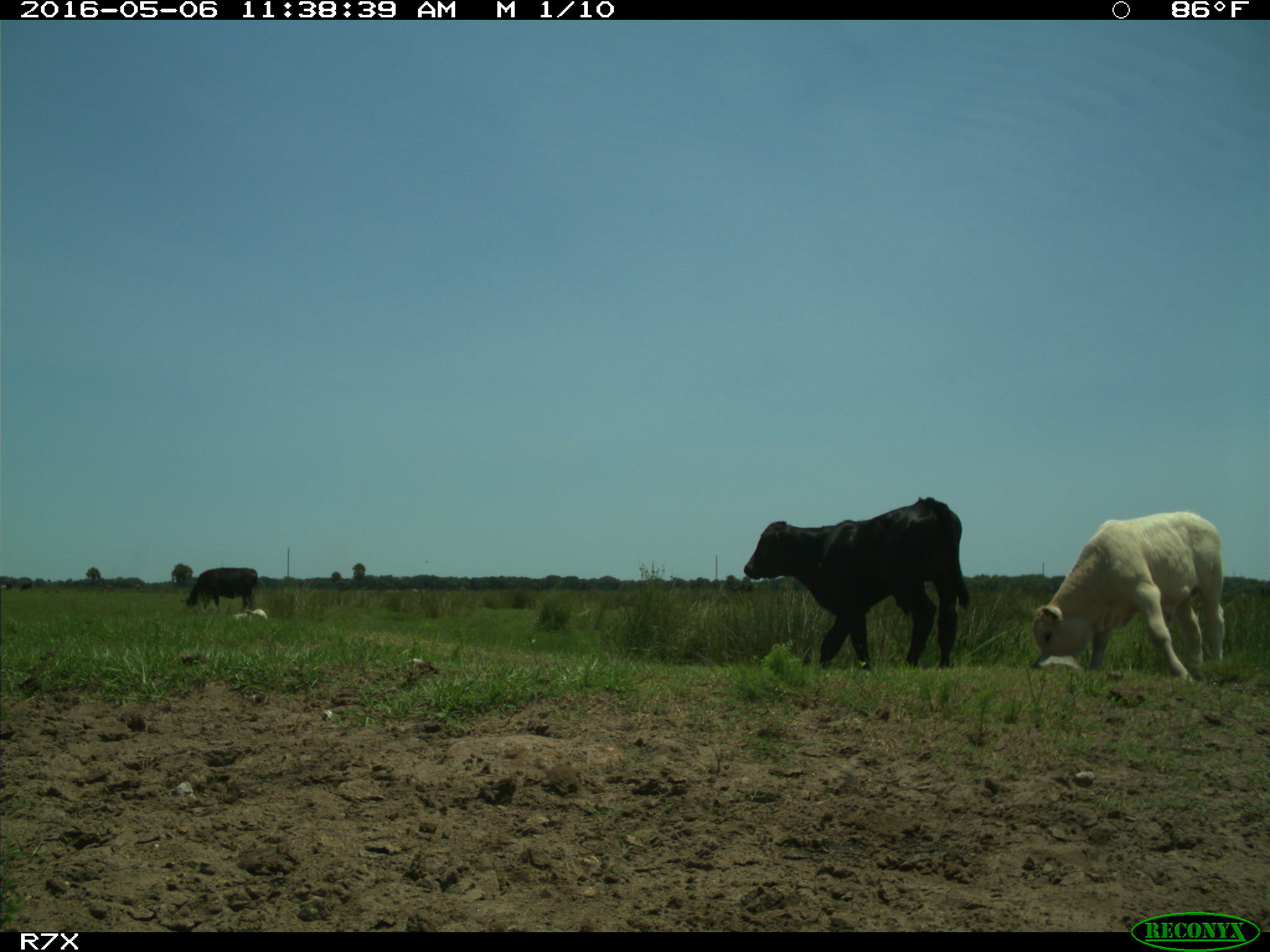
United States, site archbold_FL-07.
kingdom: Animalia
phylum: Chordata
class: Mammalia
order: Artiodactyla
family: Bovidae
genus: Bos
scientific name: Bos taurus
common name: domestic cow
Bos taurus (domestic cow).